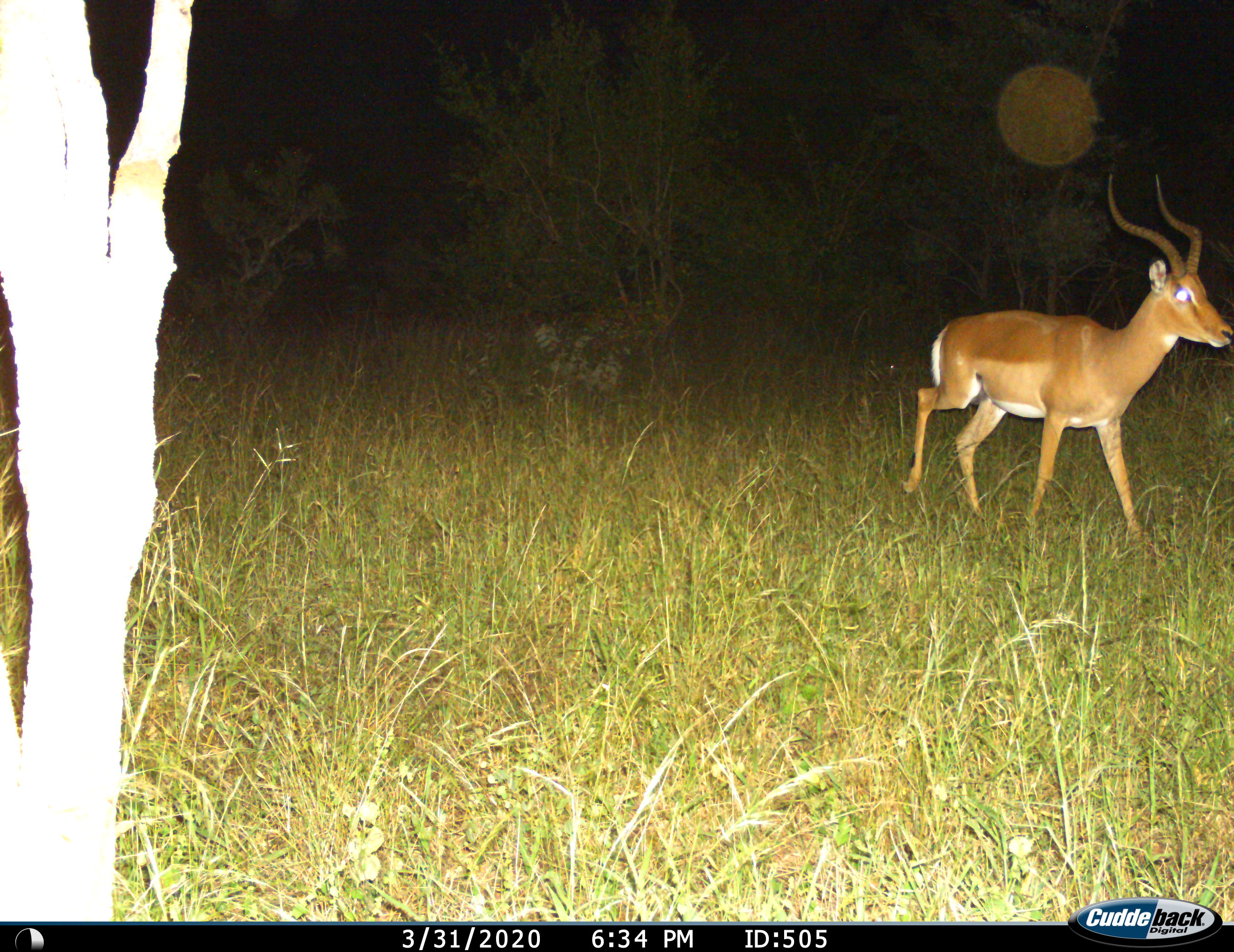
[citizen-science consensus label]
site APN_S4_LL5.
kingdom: Animalia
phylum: Chordata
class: Mammalia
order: Artiodactyla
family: Bovidae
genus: Aepyceros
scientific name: Aepyceros melampus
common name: impala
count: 1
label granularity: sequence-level